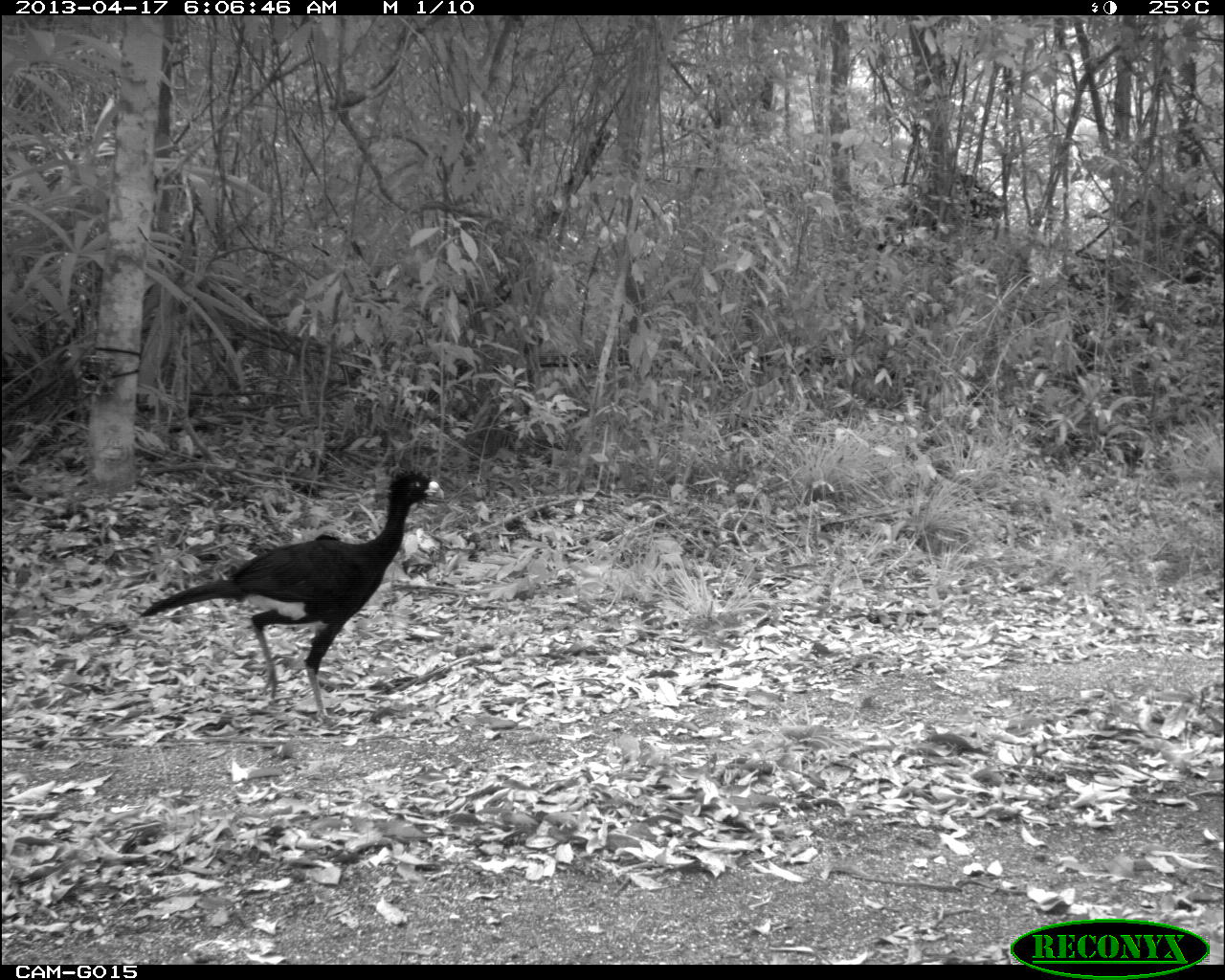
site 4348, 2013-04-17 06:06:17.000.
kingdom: Animalia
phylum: Chordata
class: Aves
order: Galliformes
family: Cracidae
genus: Crax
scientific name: Crax rubra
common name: great curassow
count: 3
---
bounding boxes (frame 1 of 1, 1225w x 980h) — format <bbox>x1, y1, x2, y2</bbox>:
crax rubra: <bbox>137, 468, 444, 717</bbox>